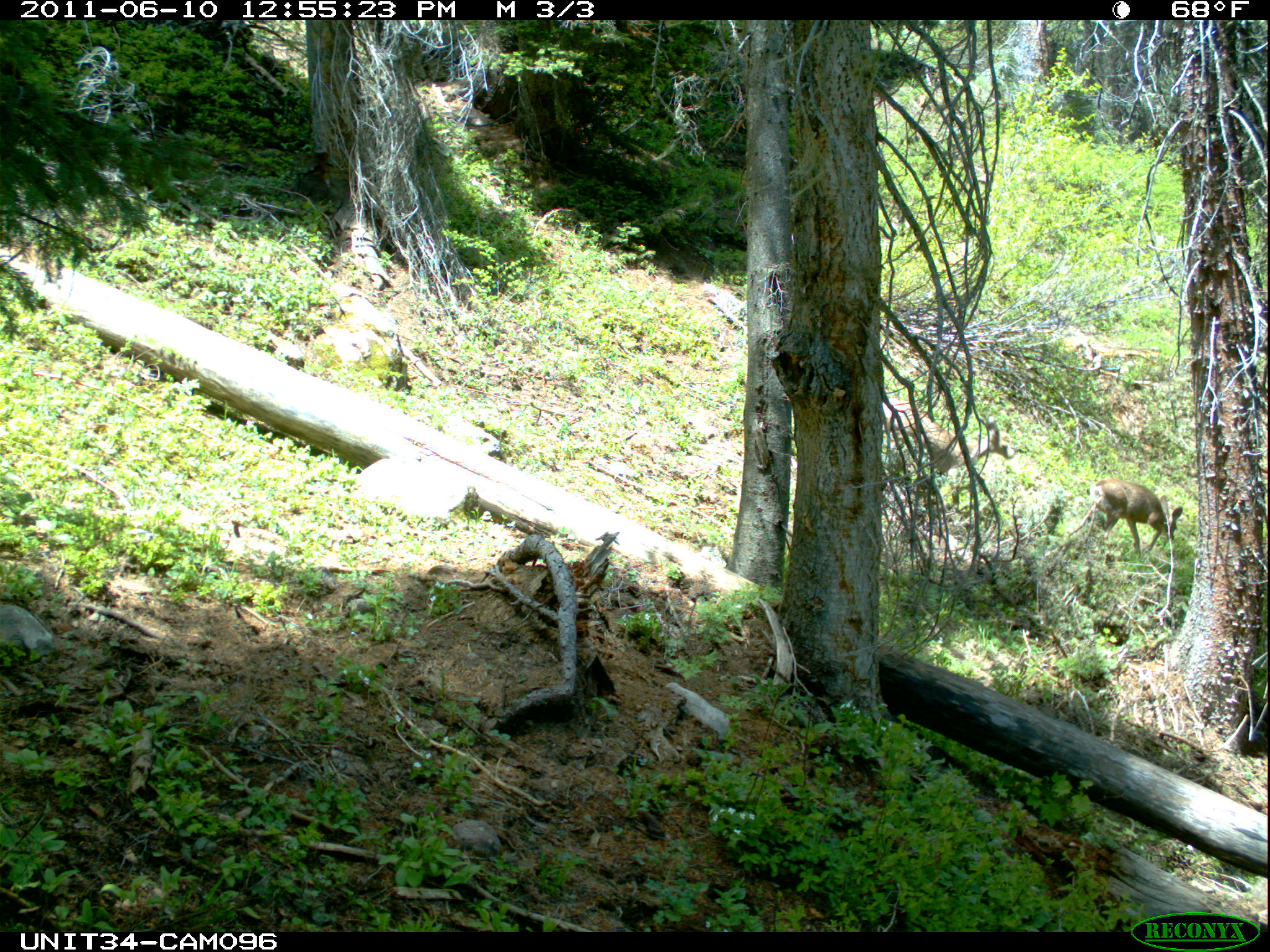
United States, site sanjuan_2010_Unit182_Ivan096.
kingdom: Animalia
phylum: Chordata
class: Mammalia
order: Artiodactyla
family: Cervidae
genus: Odocoileus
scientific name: Odocoileus hemionus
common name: mule deer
Odocoileus hemionus (mule deer).